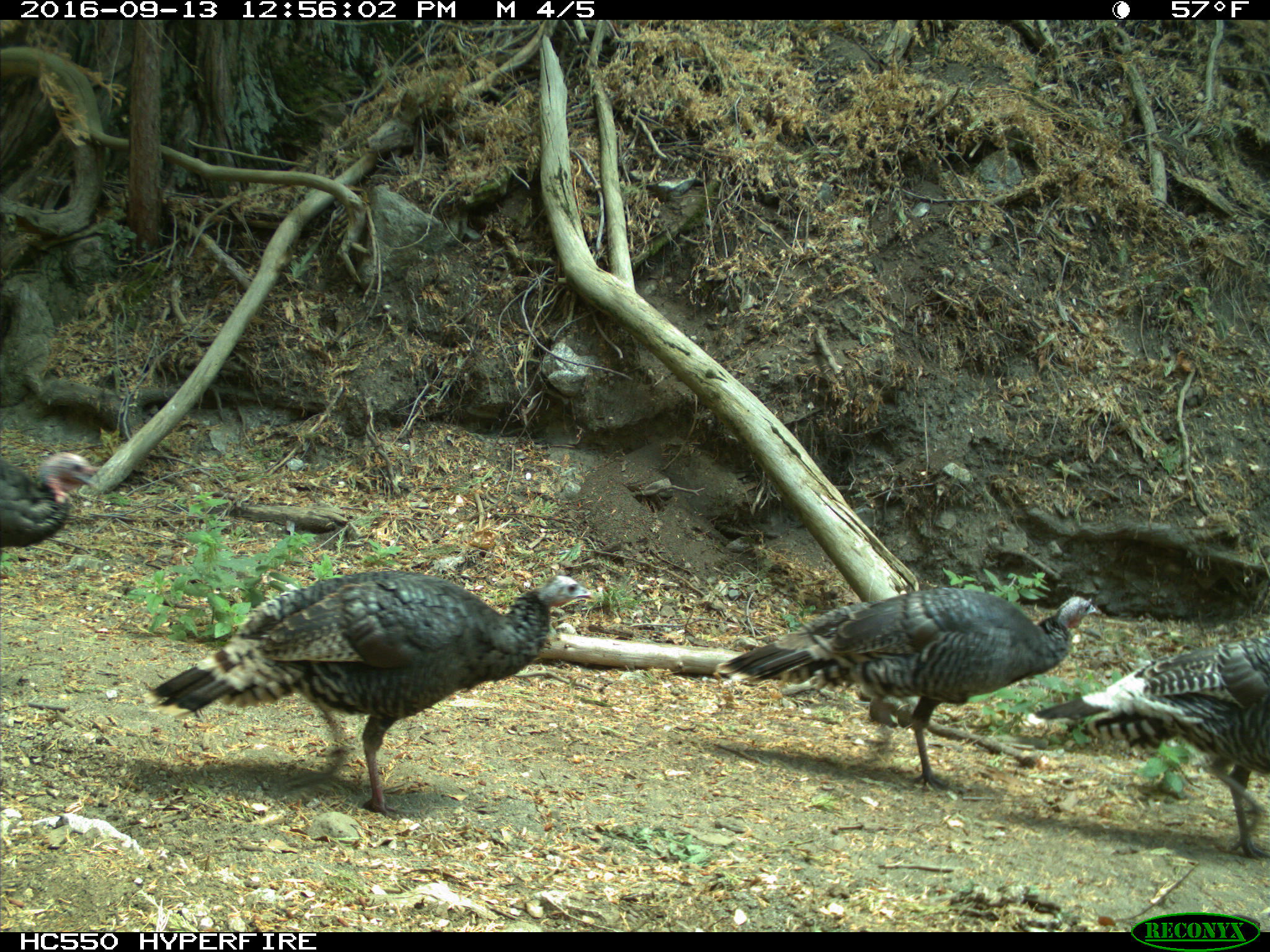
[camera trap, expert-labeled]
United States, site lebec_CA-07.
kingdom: Animalia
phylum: Chordata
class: Aves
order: Galliformes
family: Phasianidae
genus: Meleagris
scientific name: Meleagris gallopavo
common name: wild turkey